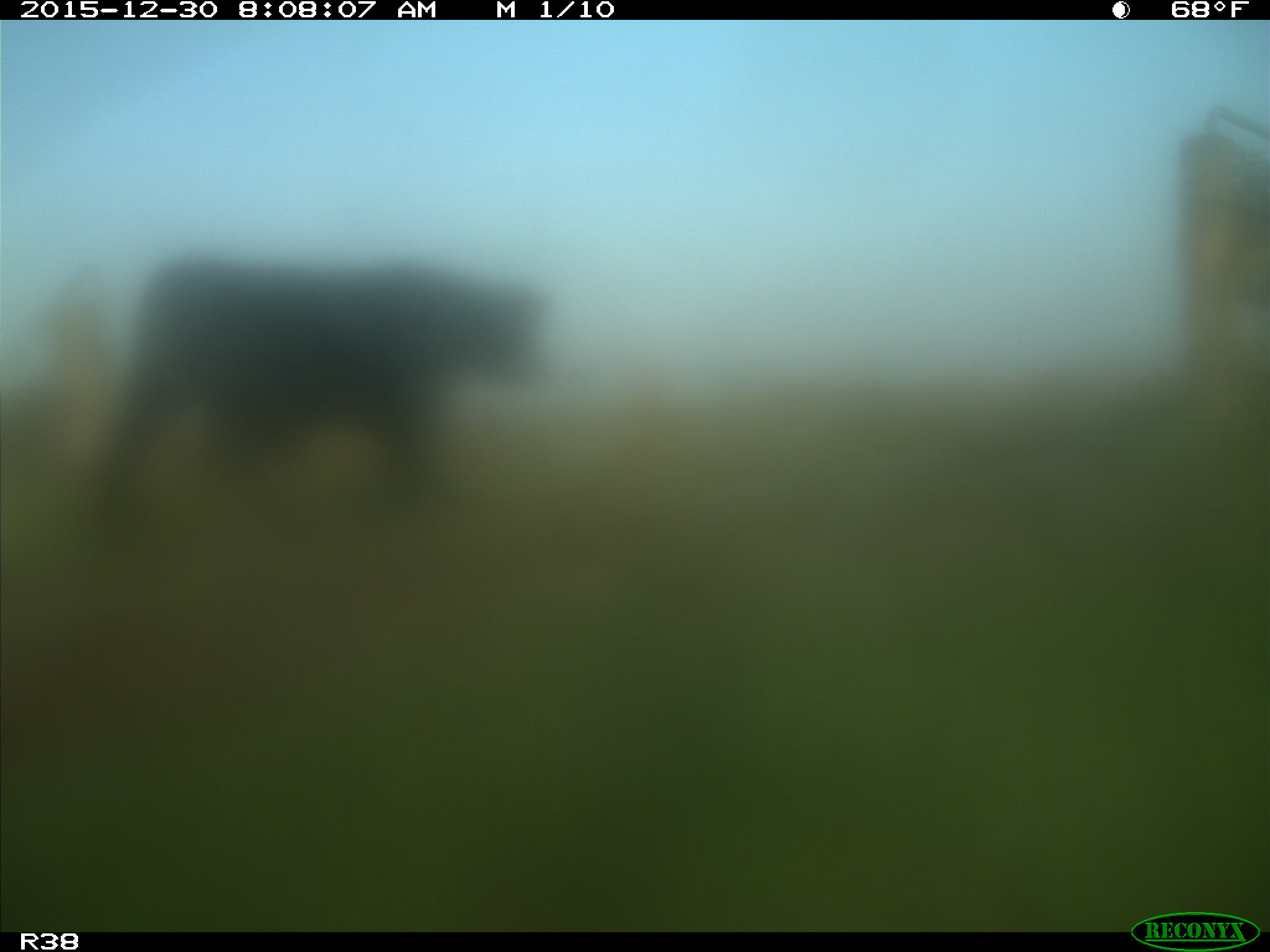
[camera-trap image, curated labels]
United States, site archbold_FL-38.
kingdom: Animalia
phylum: Chordata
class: Mammalia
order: Artiodactyla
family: Bovidae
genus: Bos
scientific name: Bos taurus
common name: domestic cow